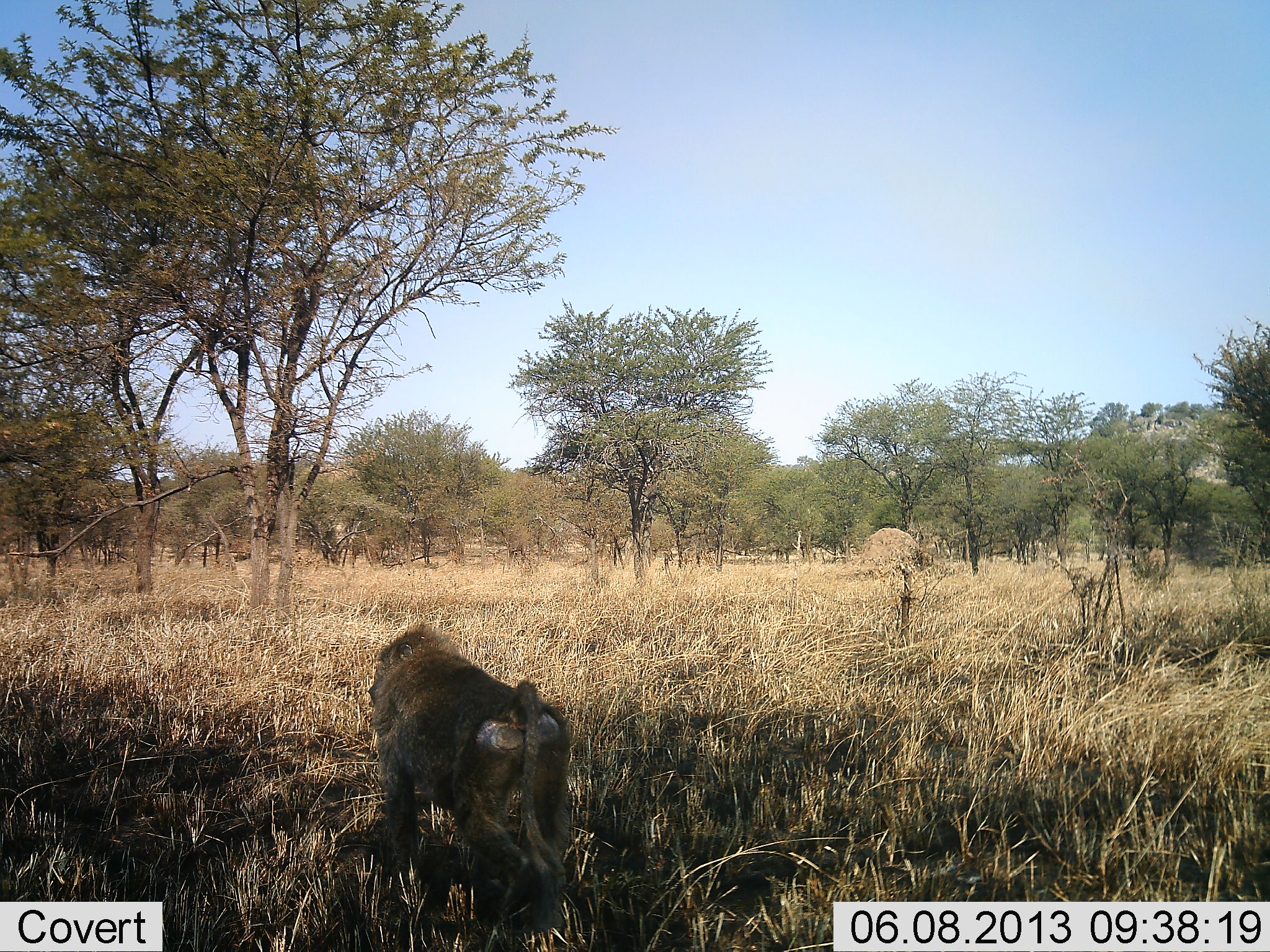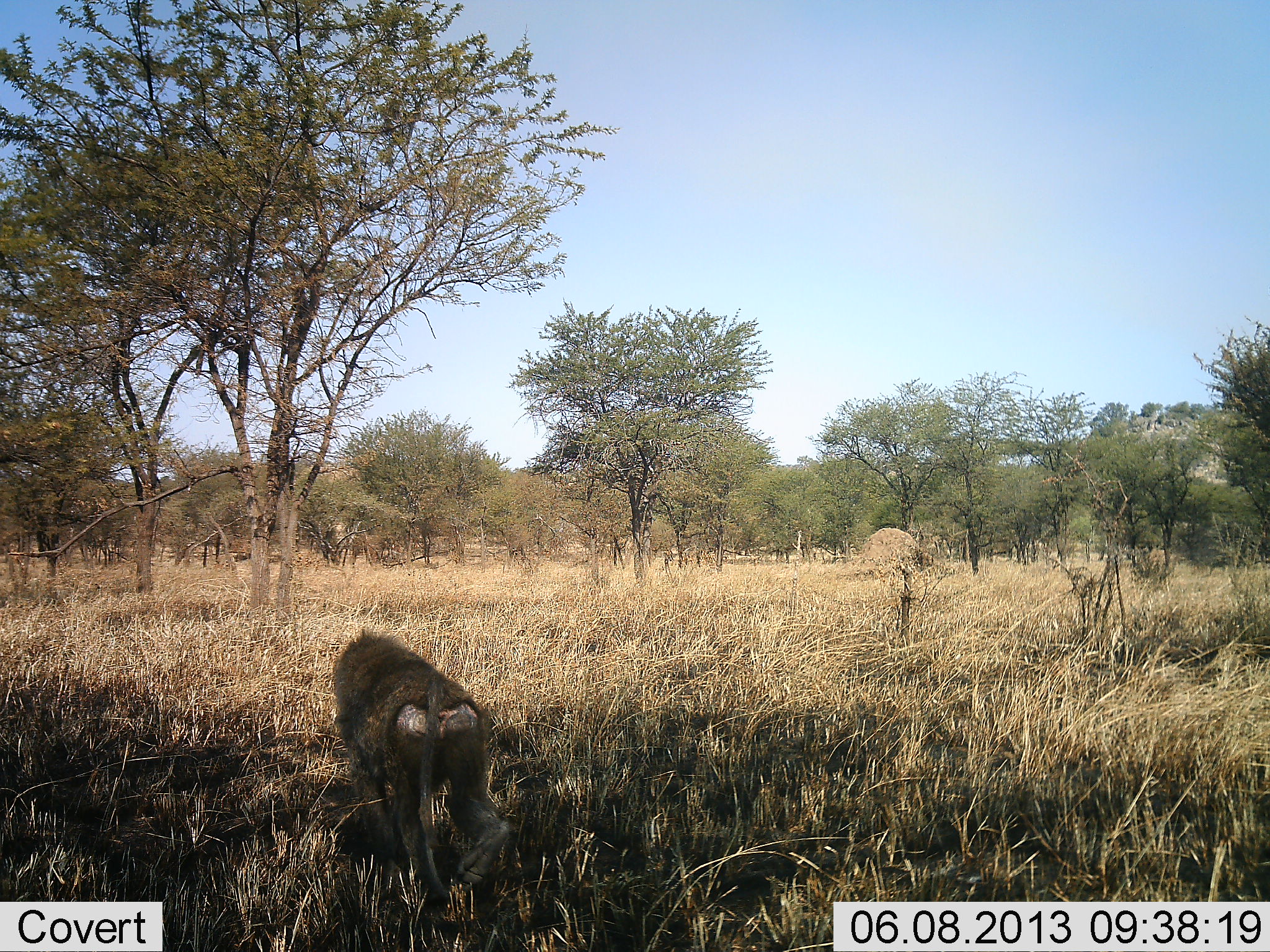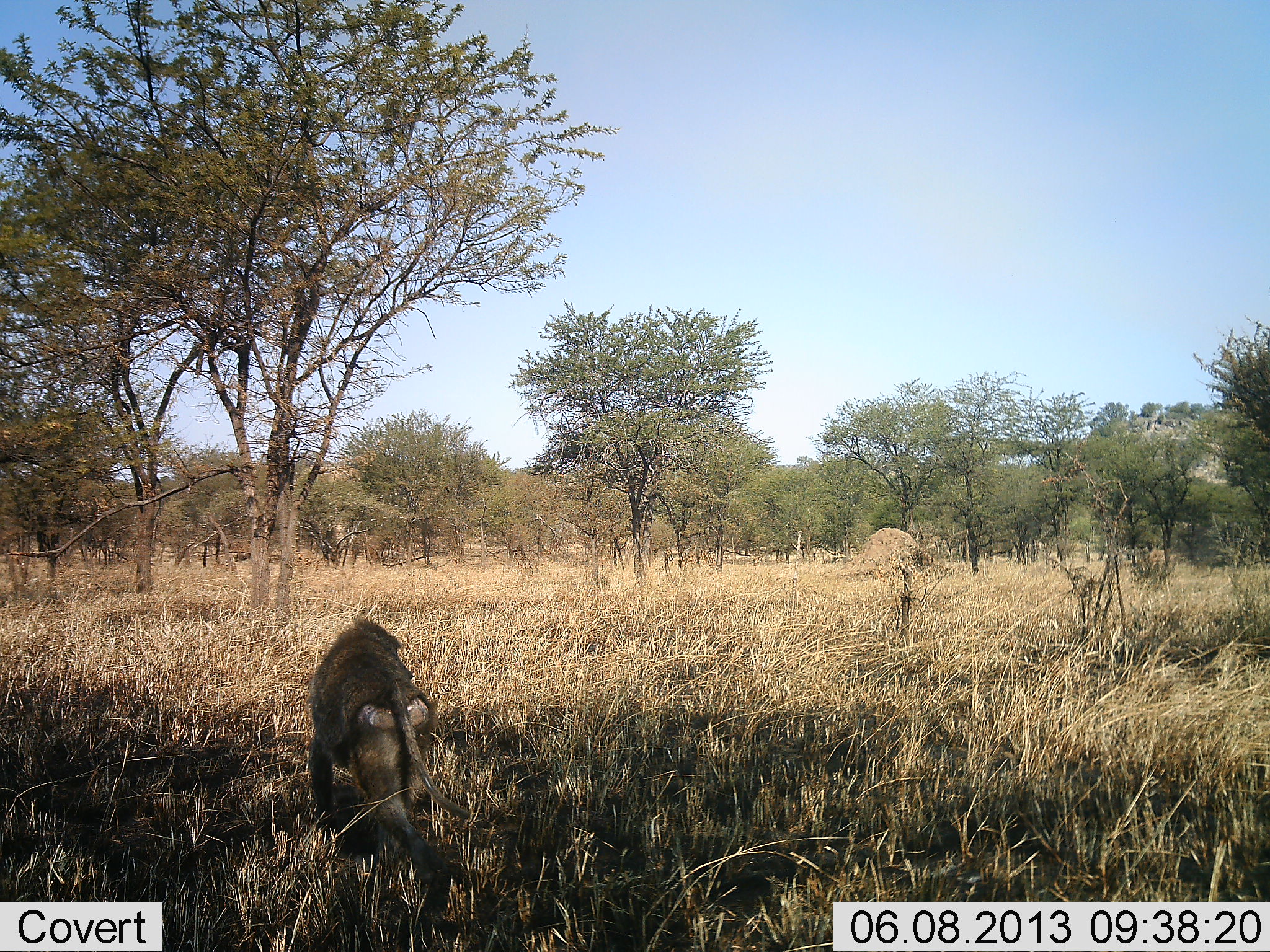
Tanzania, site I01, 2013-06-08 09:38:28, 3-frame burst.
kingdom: Animalia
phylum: Chordata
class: Mammalia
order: Primates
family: Cercopithecidae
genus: Papio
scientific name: Papio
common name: baboon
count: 1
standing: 0%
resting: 0%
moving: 100%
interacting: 0%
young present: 0%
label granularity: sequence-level